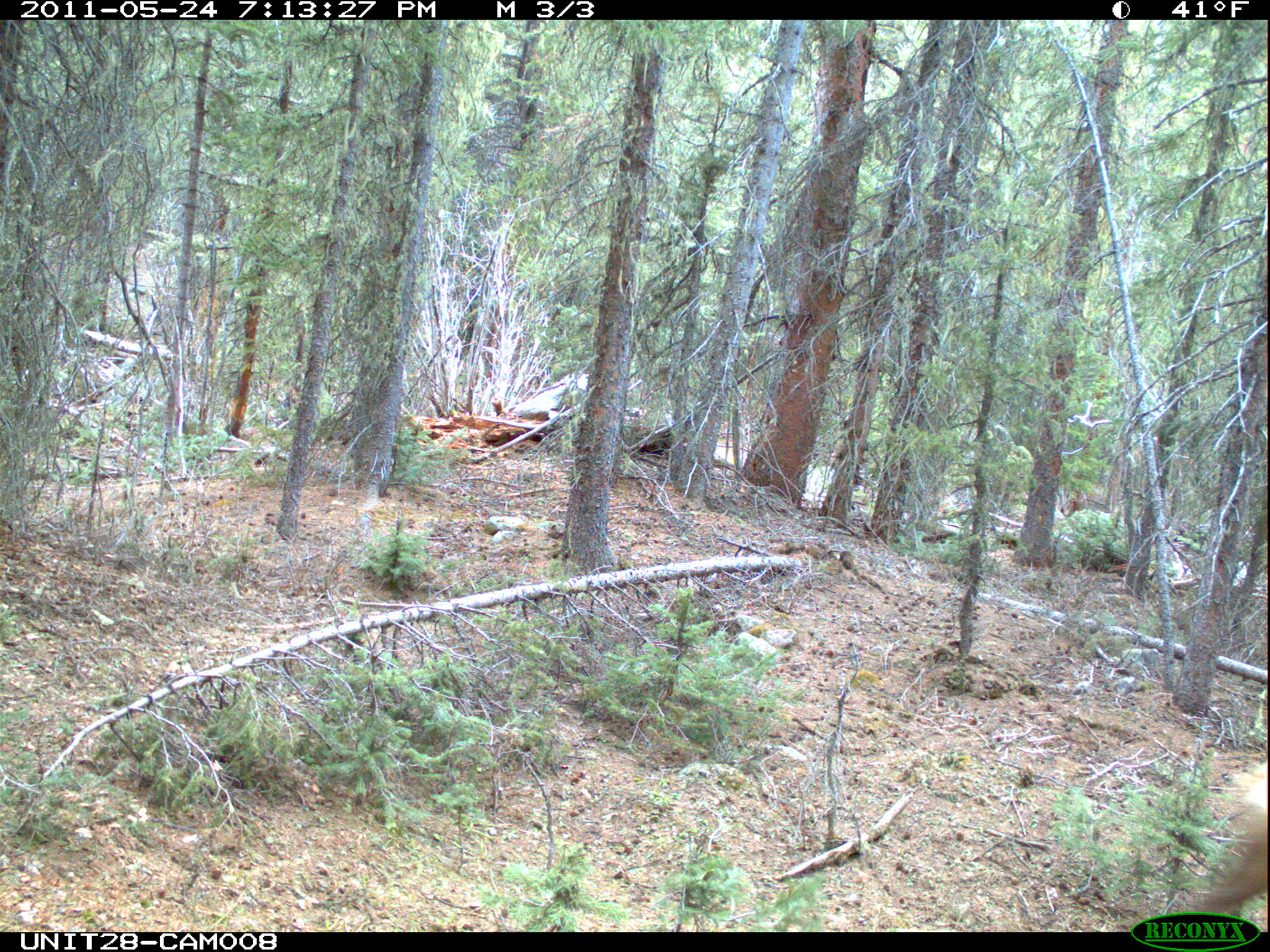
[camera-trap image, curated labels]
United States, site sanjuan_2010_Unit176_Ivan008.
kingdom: Animalia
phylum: Chordata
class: Mammalia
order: Artiodactyla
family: Cervidae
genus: Cervus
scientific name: Cervus elaphus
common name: red deer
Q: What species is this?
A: Cervus elaphus (red deer).